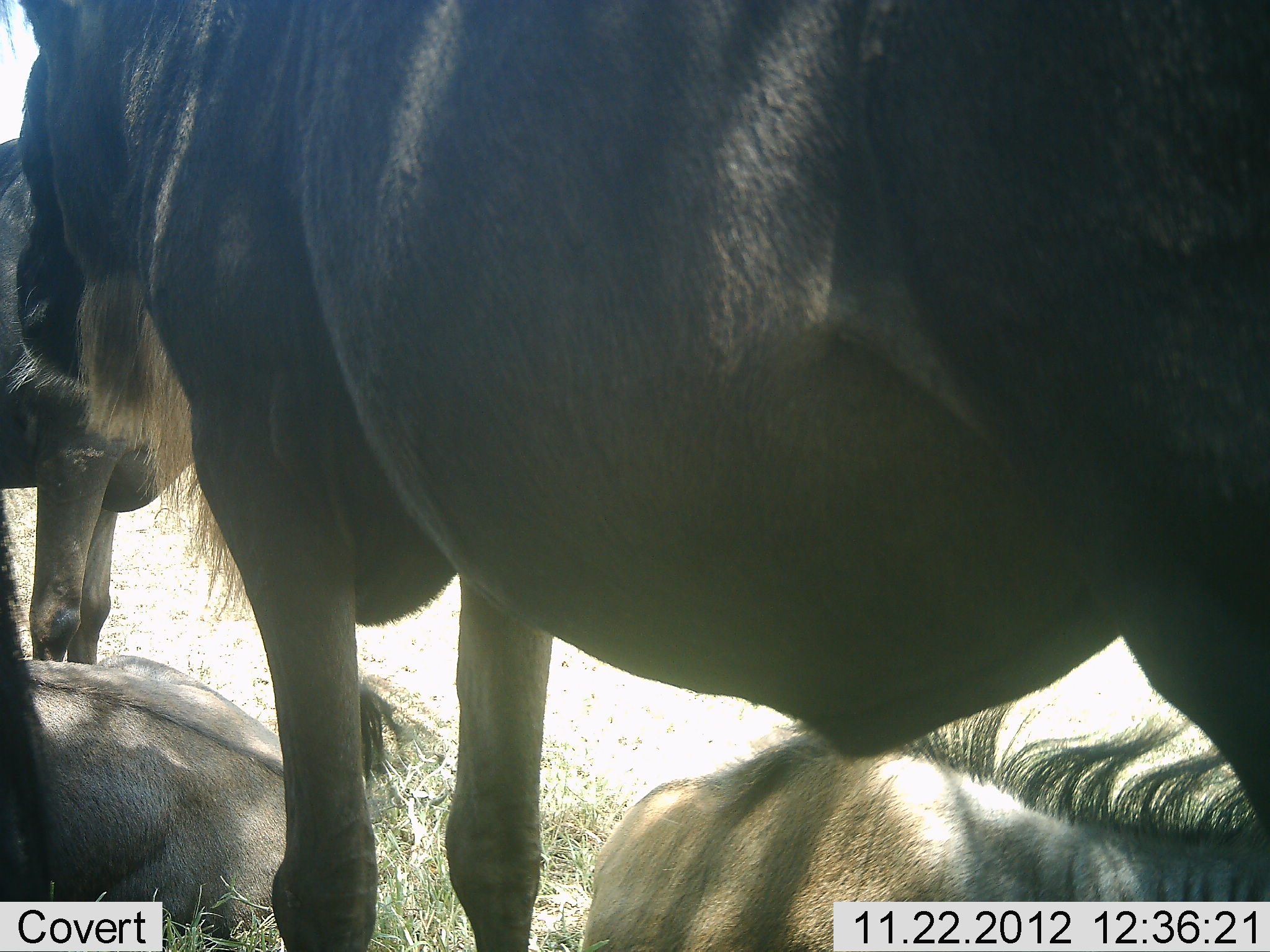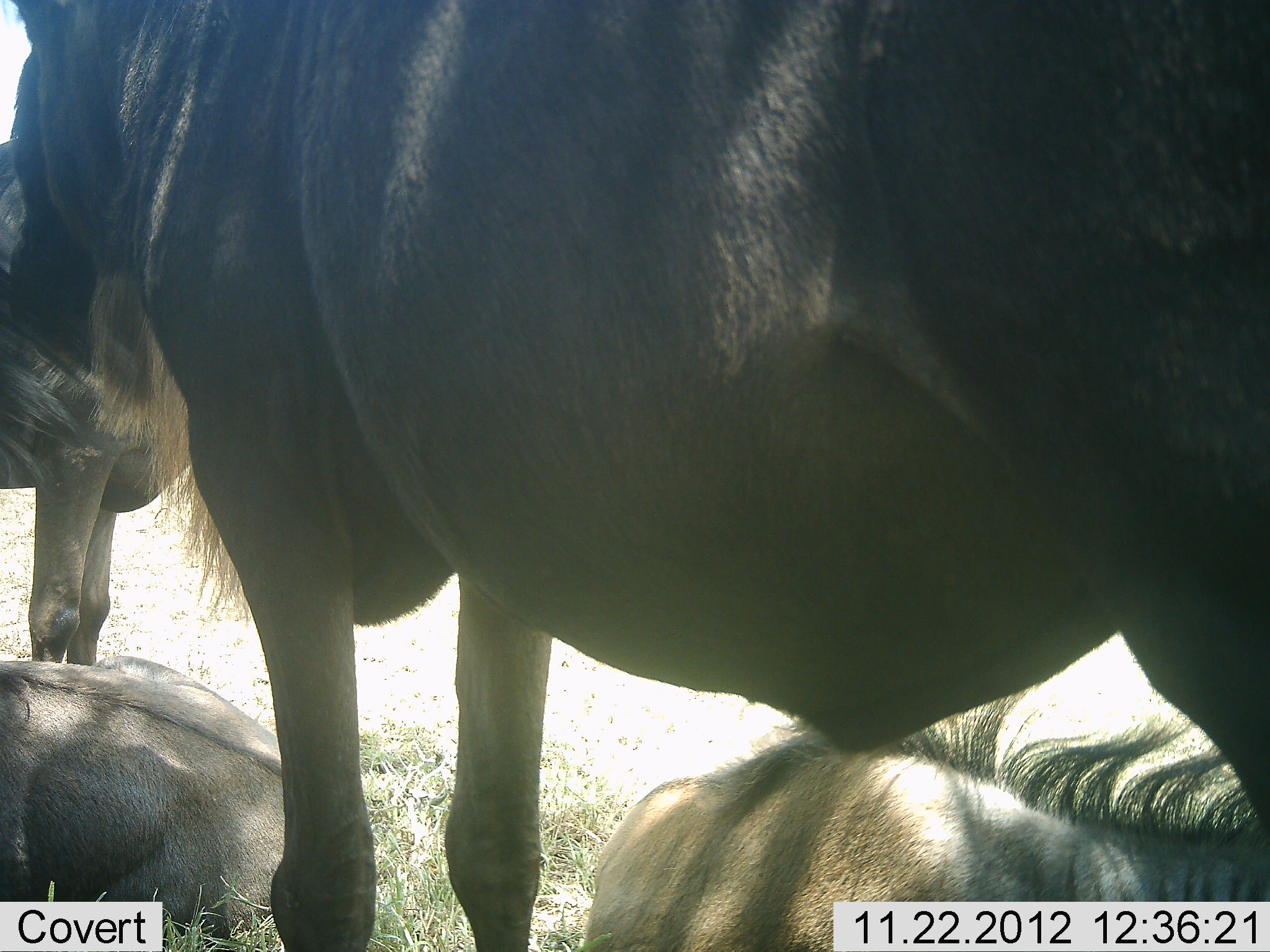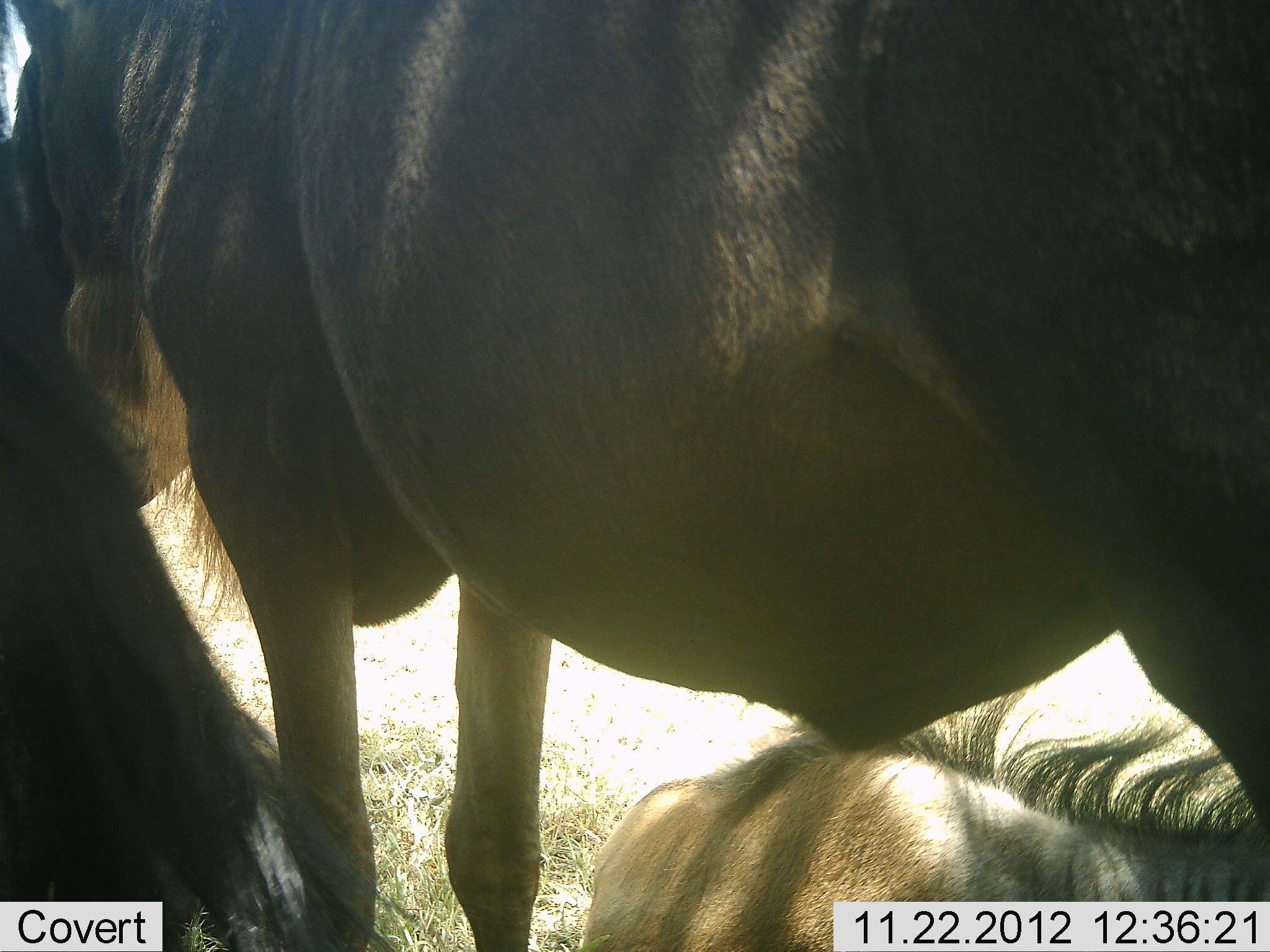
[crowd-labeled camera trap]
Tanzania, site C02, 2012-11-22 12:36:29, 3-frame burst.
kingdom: Animalia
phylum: Chordata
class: Mammalia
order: Artiodactyla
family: Bovidae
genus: Connochaetes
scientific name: Connochaetes taurinus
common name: blue wildebeest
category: wildebeest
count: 4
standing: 71%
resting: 90%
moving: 0%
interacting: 10%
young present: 0%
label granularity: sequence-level